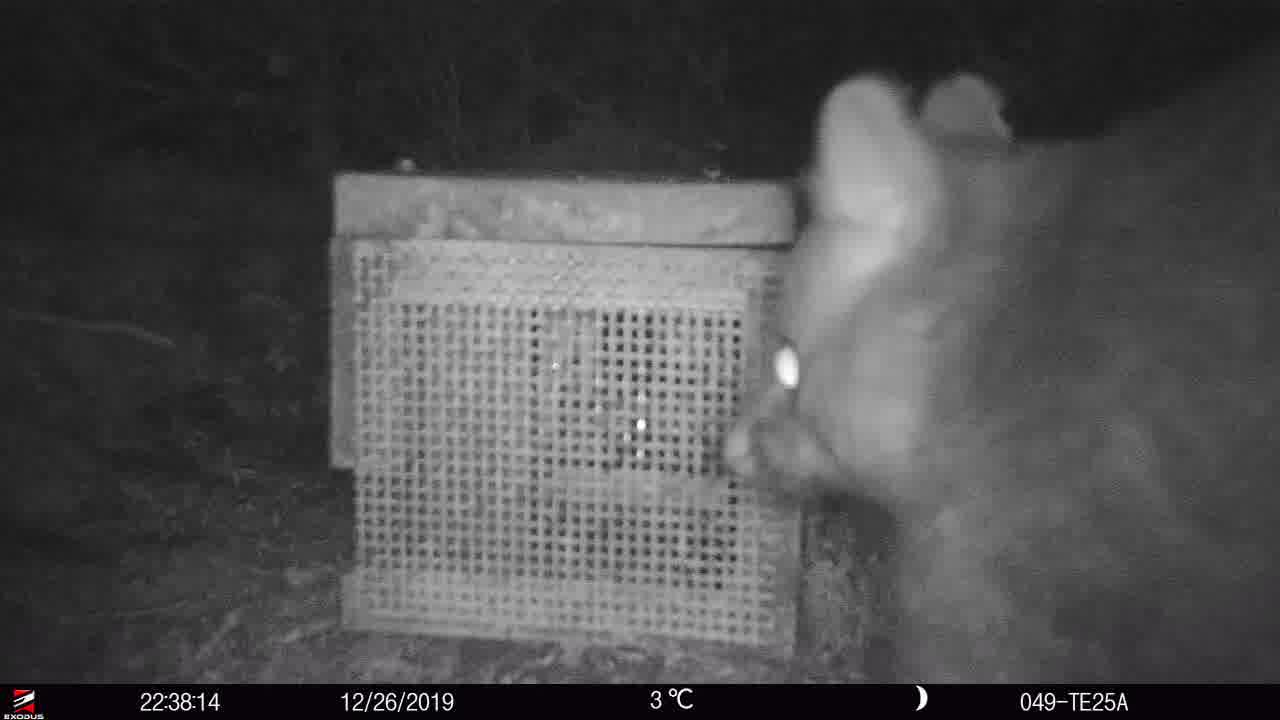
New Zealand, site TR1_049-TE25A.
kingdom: Animalia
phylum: Chordata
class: Mammalia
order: Diprotodontia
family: Phalangeridae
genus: Trichosurus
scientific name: Trichosurus vulpecula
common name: common brushtail possum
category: possum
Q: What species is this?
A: Possum (common brushtail possum) (Trichosurus vulpecula).